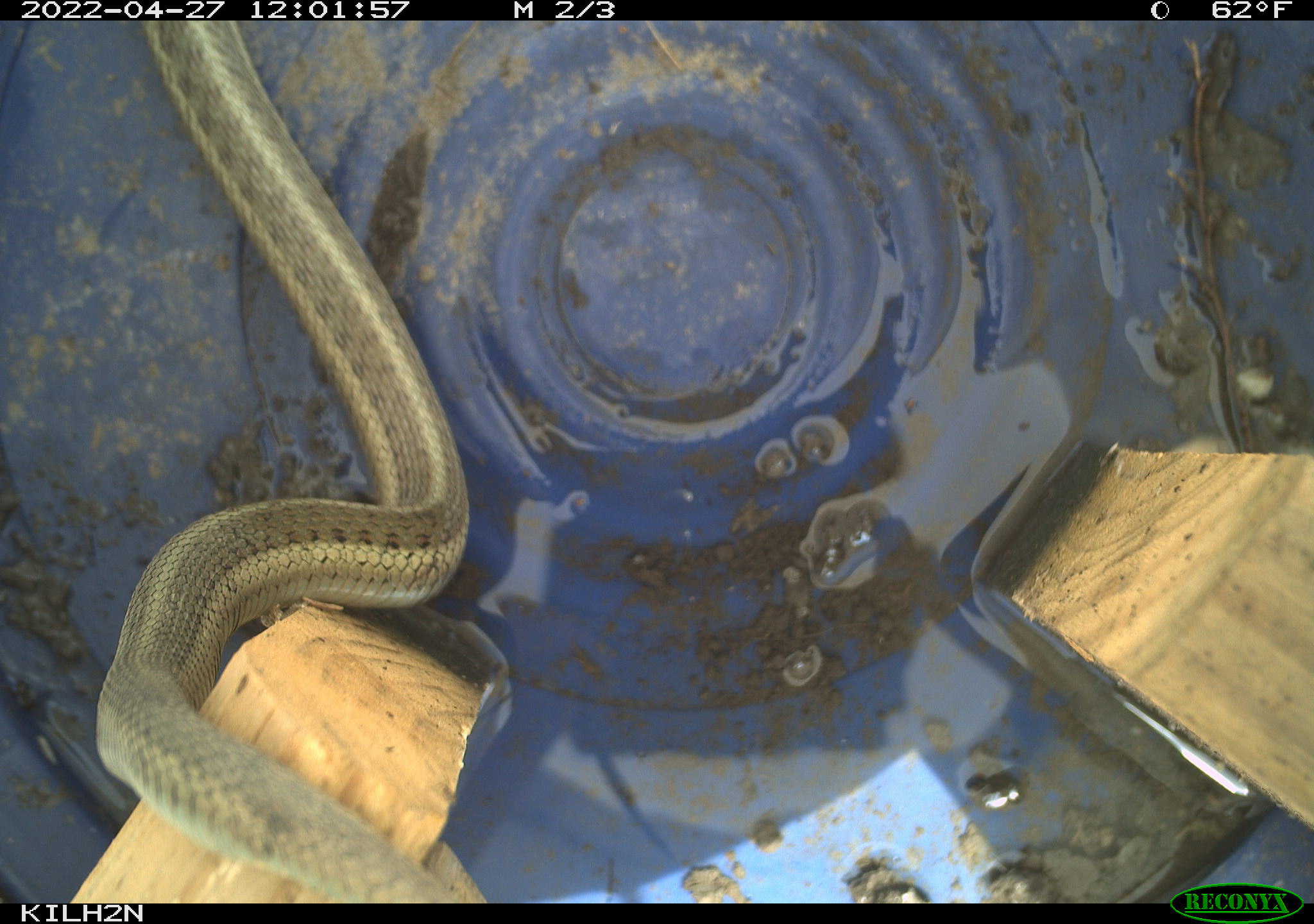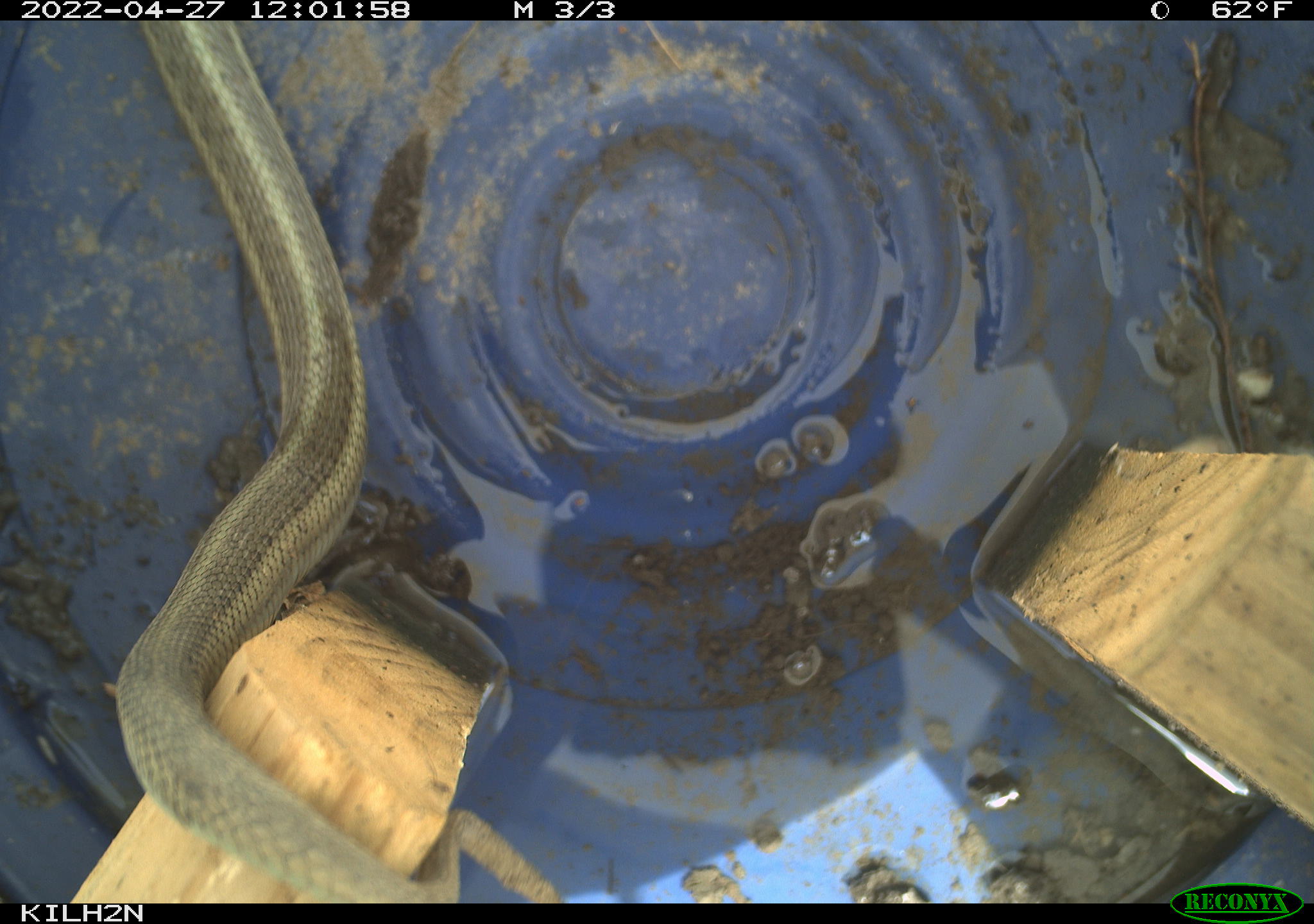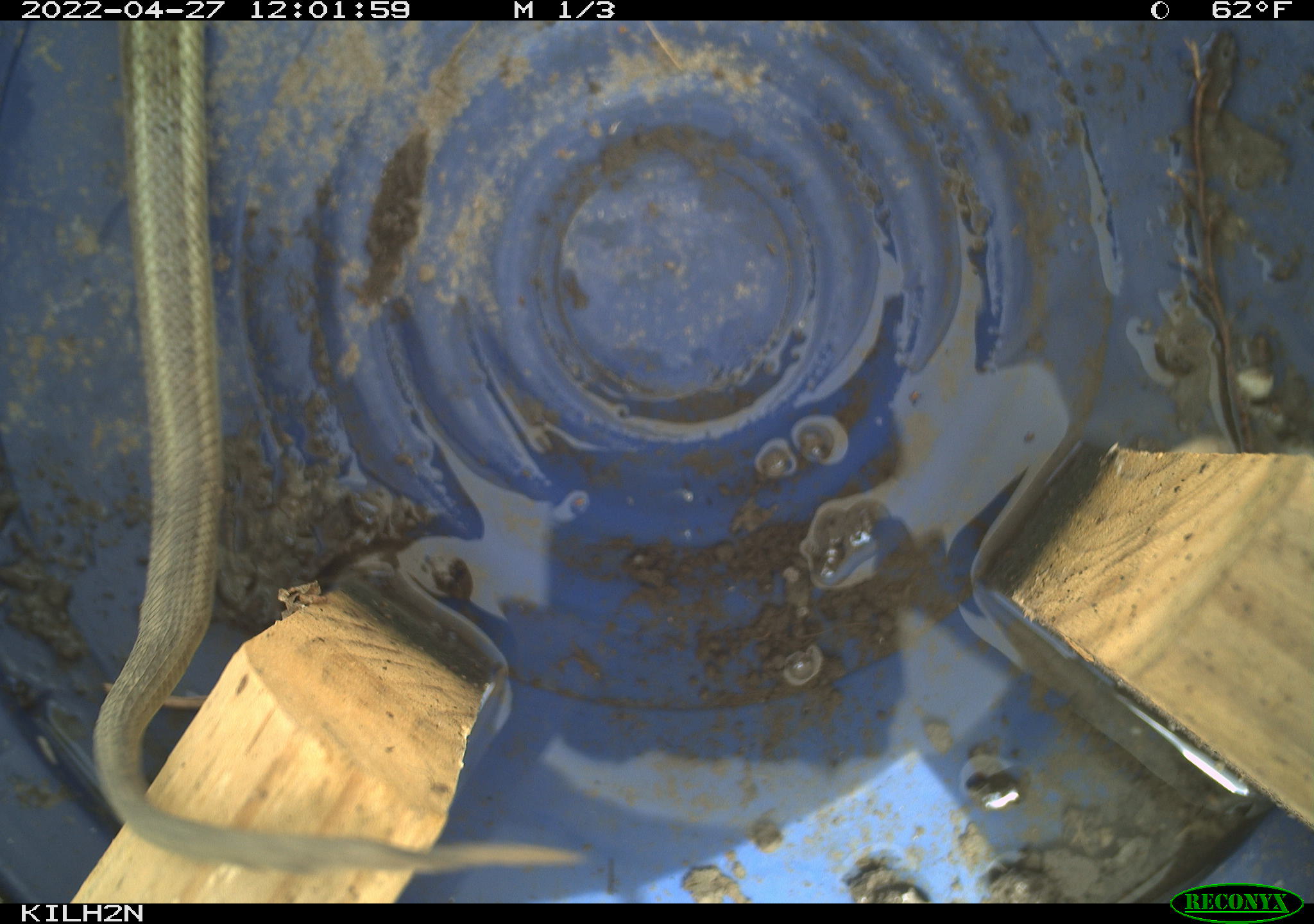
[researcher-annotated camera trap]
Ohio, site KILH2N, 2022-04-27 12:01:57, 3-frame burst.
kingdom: Animalia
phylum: Chordata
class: Reptilia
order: Squamata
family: Colubridae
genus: Thamnophis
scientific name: Thamnophis sirtalis sirtalis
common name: eastern gartersnake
Eastern gartersnake (Thamnophis sirtalis sirtalis).